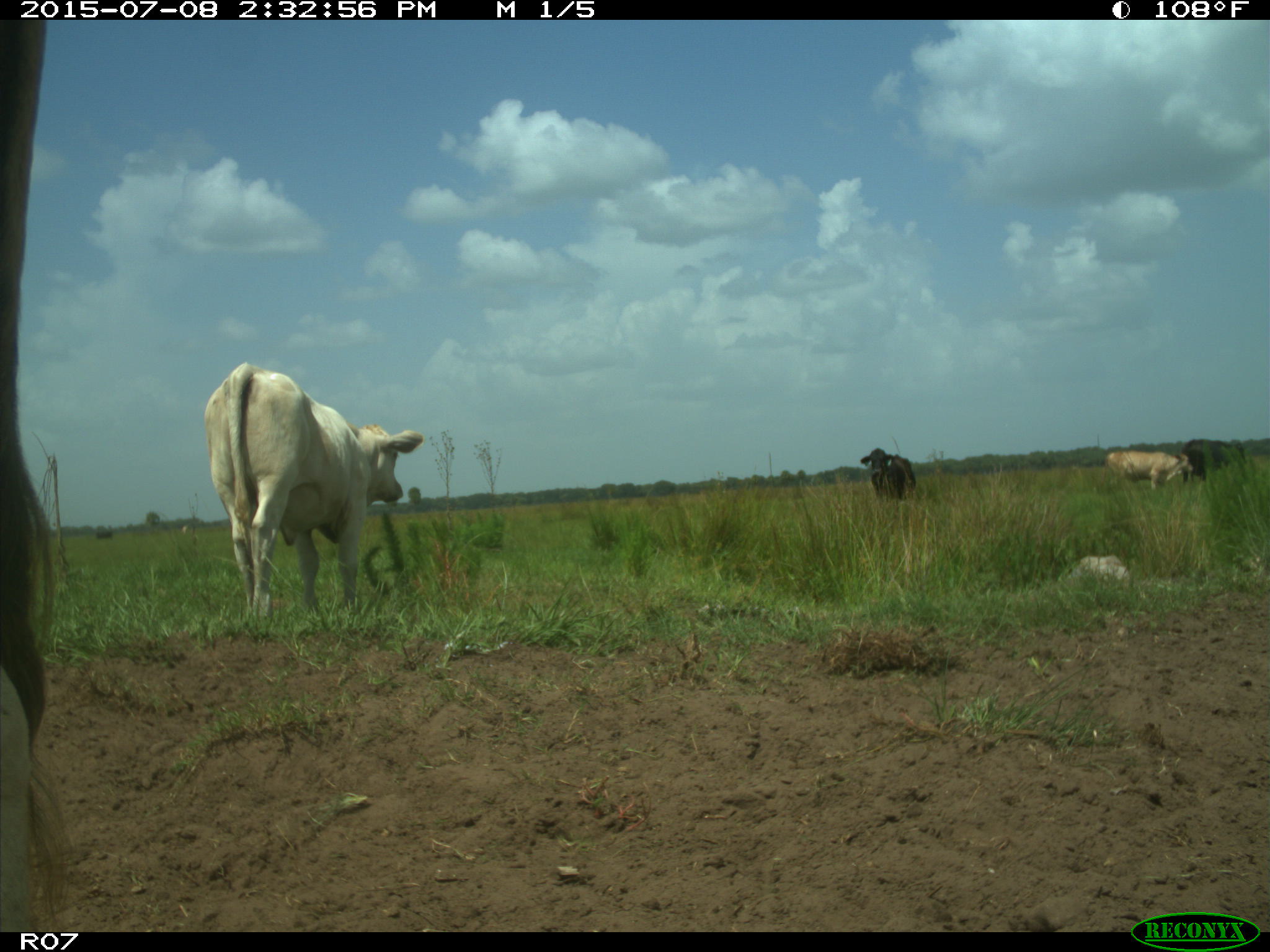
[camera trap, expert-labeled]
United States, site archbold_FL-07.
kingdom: Animalia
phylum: Chordata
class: Mammalia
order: Artiodactyla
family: Bovidae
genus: Bos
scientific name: Bos taurus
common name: domestic cow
Bos taurus (domestic cow).